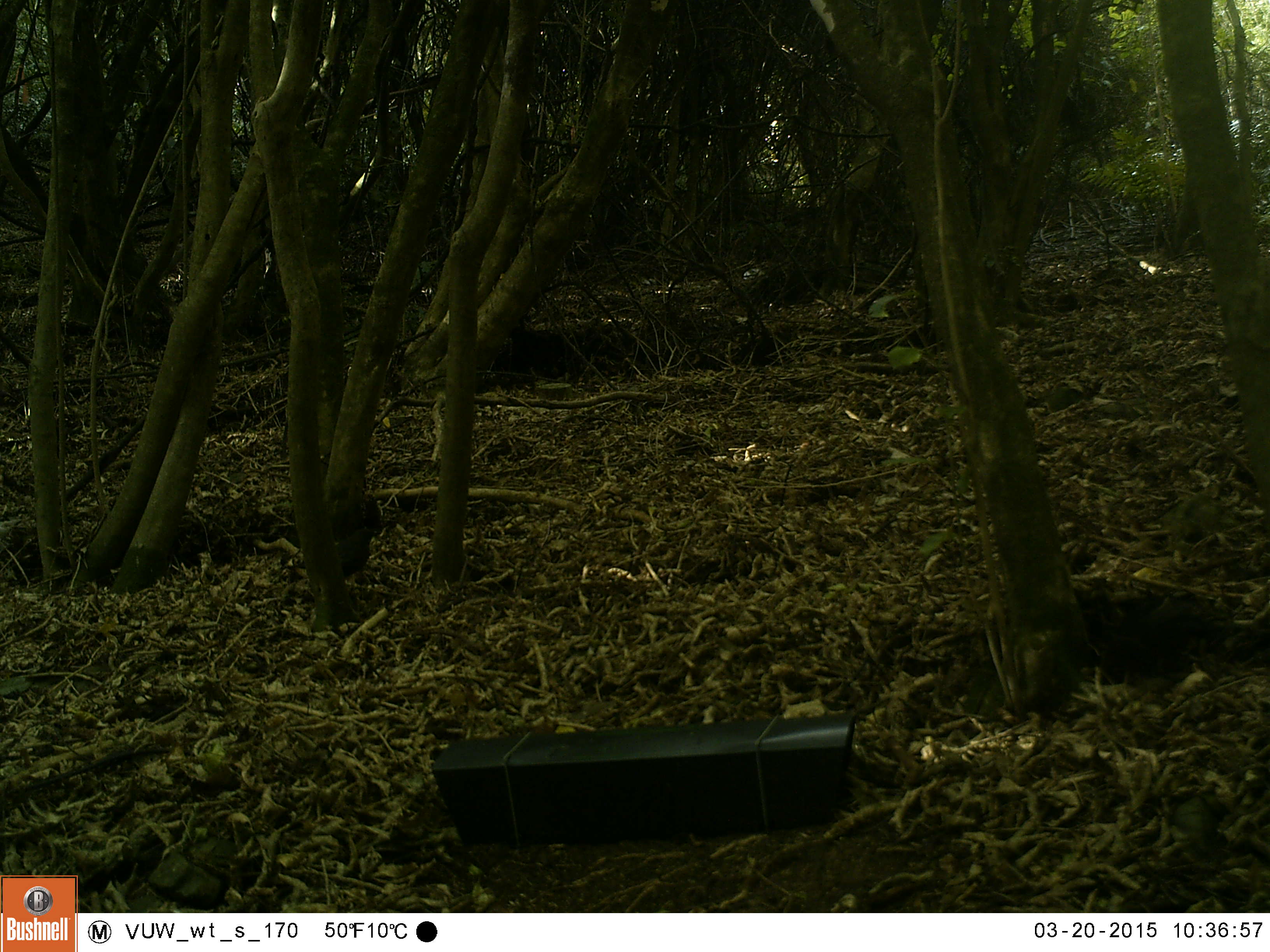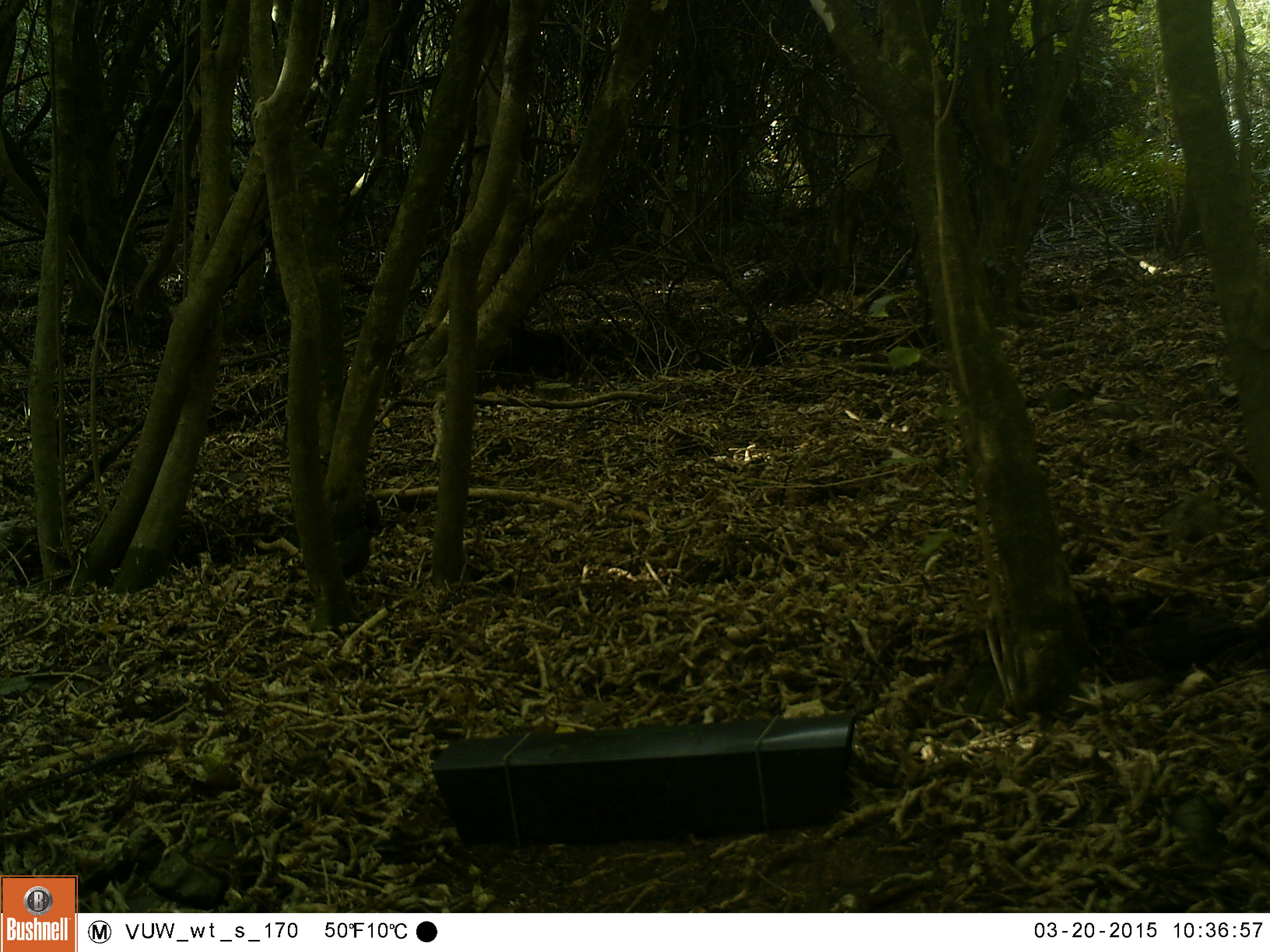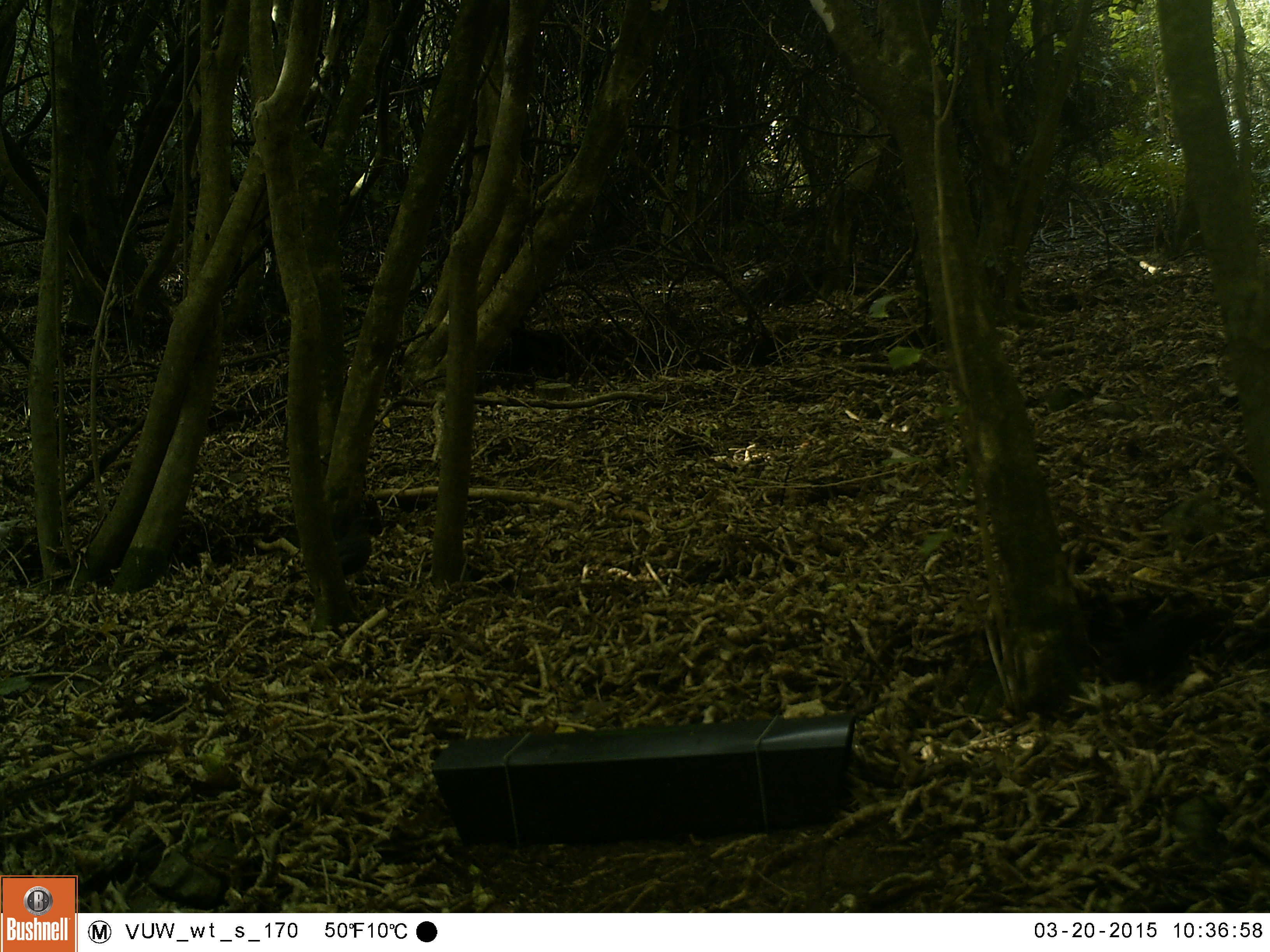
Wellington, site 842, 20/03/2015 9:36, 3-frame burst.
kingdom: Animalia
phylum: Chordata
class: Aves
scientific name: Aves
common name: bird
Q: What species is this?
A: Bird (Aves).